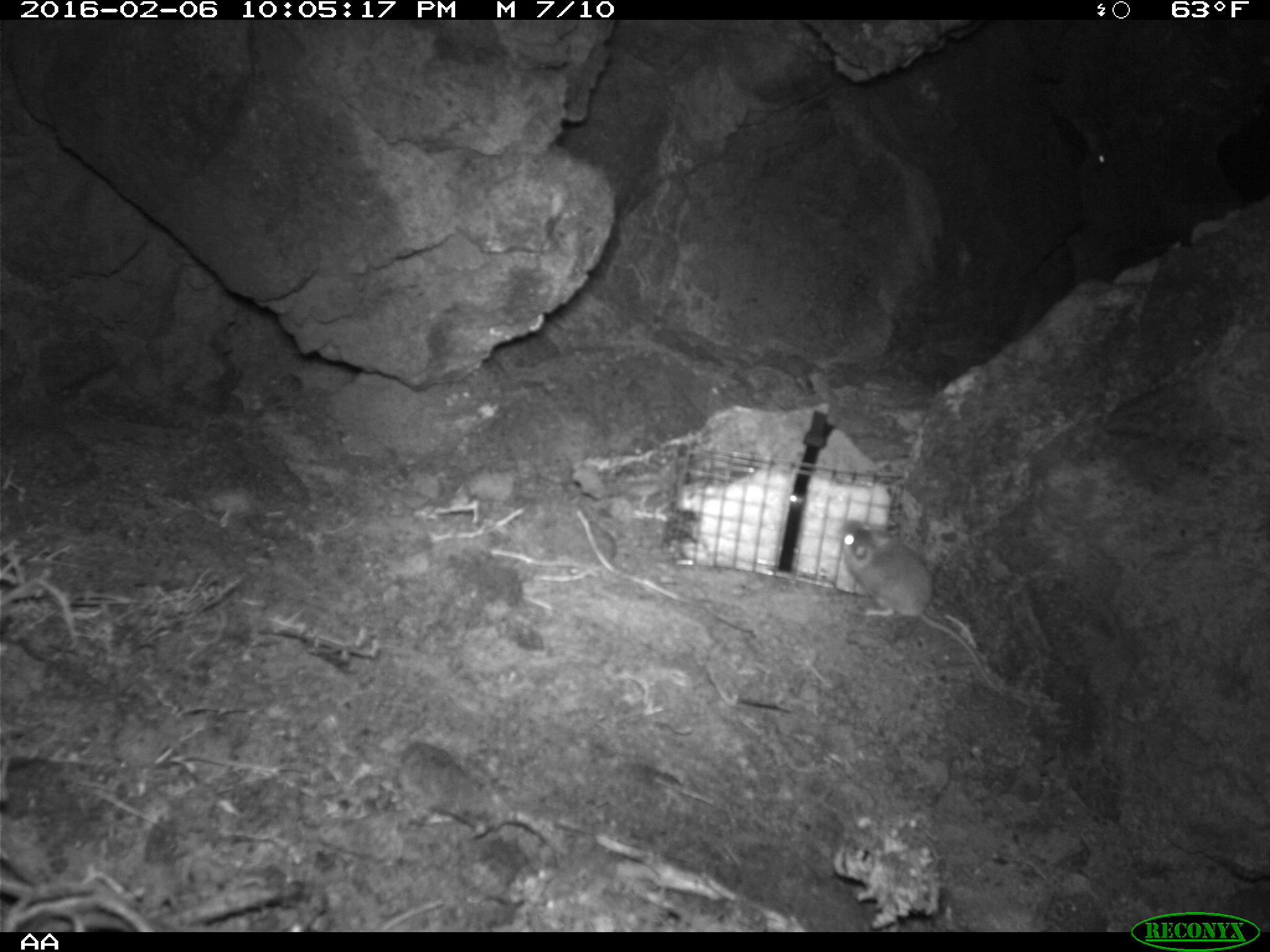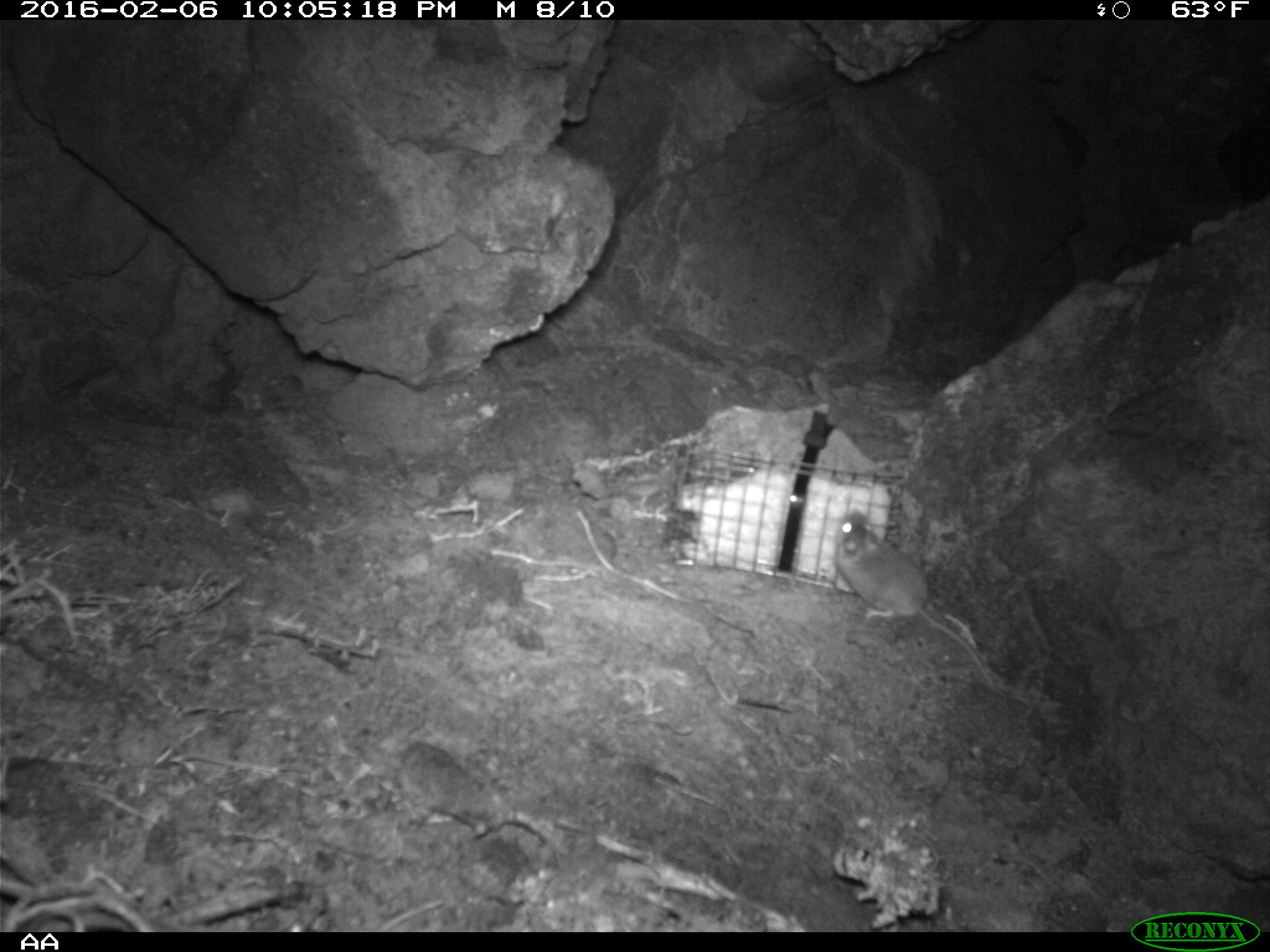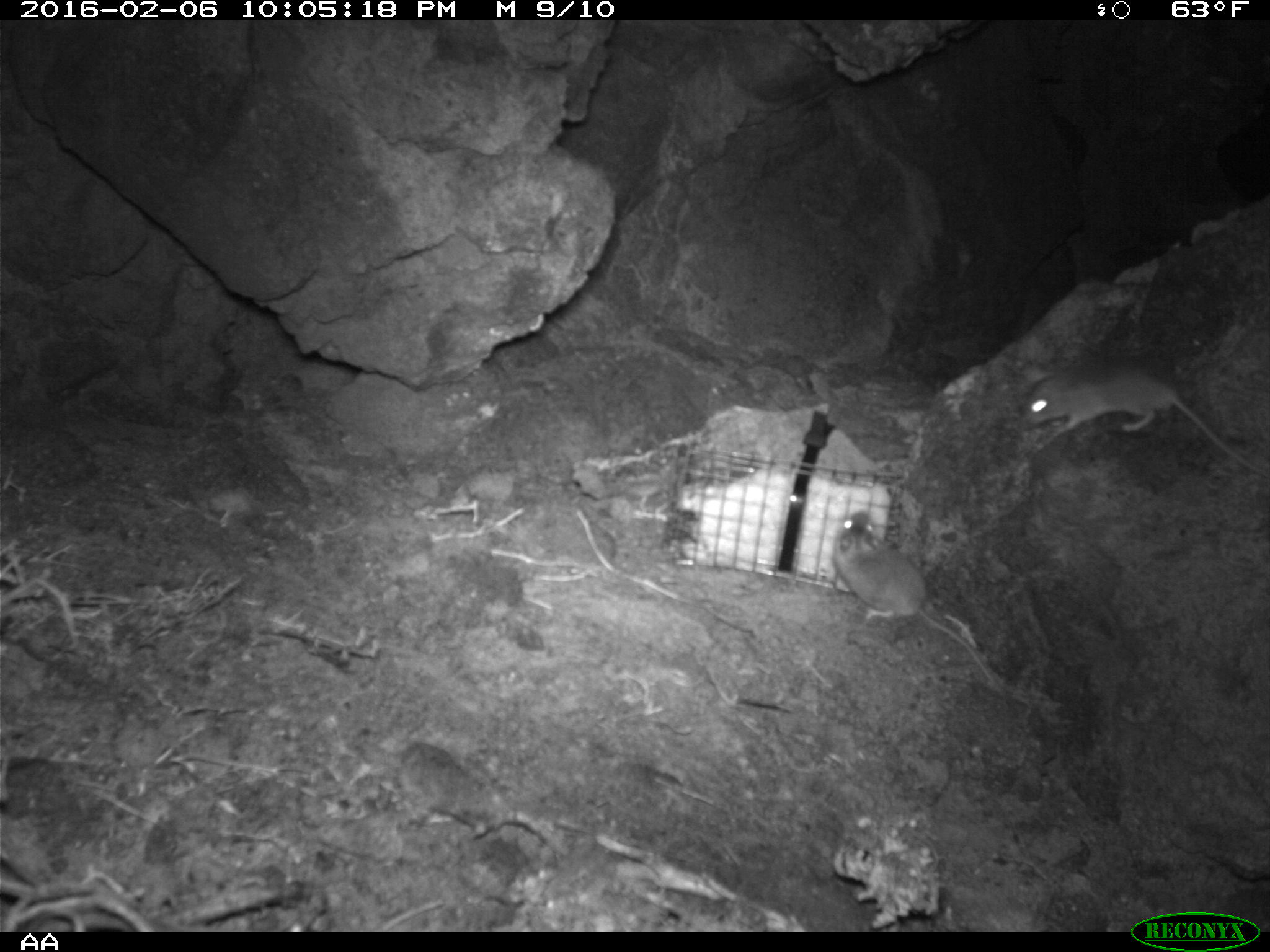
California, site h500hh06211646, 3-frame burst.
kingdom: Animalia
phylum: Chordata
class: Mammalia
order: Rodentia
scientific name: Rodentia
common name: rodent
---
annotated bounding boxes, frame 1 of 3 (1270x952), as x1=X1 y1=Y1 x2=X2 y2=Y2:
rodent: x1=837 y1=517 x2=1008 y2=708; x1=1079 y1=111 x2=1119 y2=169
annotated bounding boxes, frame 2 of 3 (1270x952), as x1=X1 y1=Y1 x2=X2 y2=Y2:
rodent: x1=833 y1=508 x2=997 y2=687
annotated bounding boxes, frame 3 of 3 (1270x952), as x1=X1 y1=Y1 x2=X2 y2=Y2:
rodent: x1=832 y1=511 x2=1001 y2=691; x1=1017 y1=361 x2=1269 y2=478